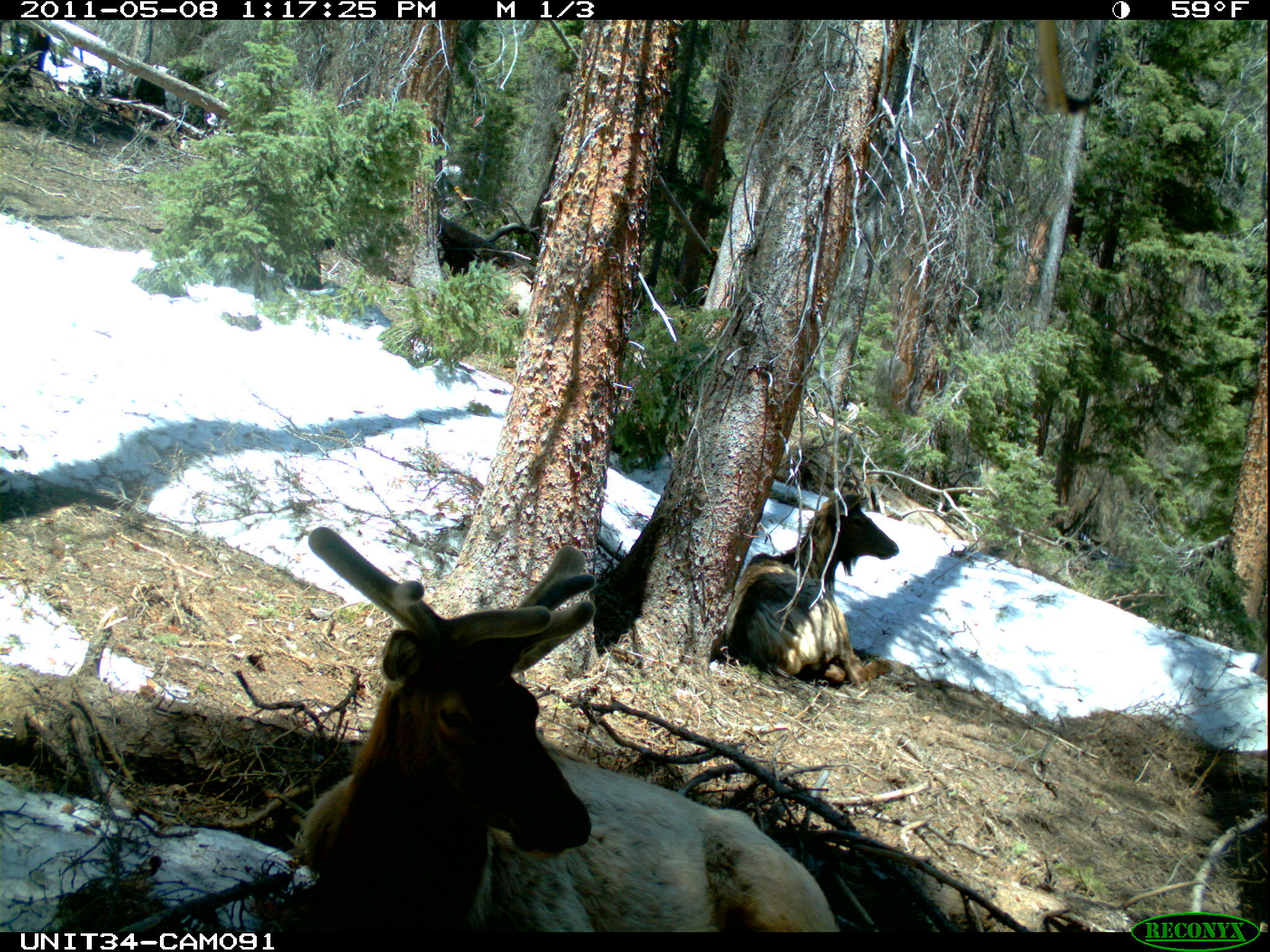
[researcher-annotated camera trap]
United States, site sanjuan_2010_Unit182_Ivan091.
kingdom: Animalia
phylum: Chordata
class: Mammalia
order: Artiodactyla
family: Cervidae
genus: Cervus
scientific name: Cervus elaphus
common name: red deer